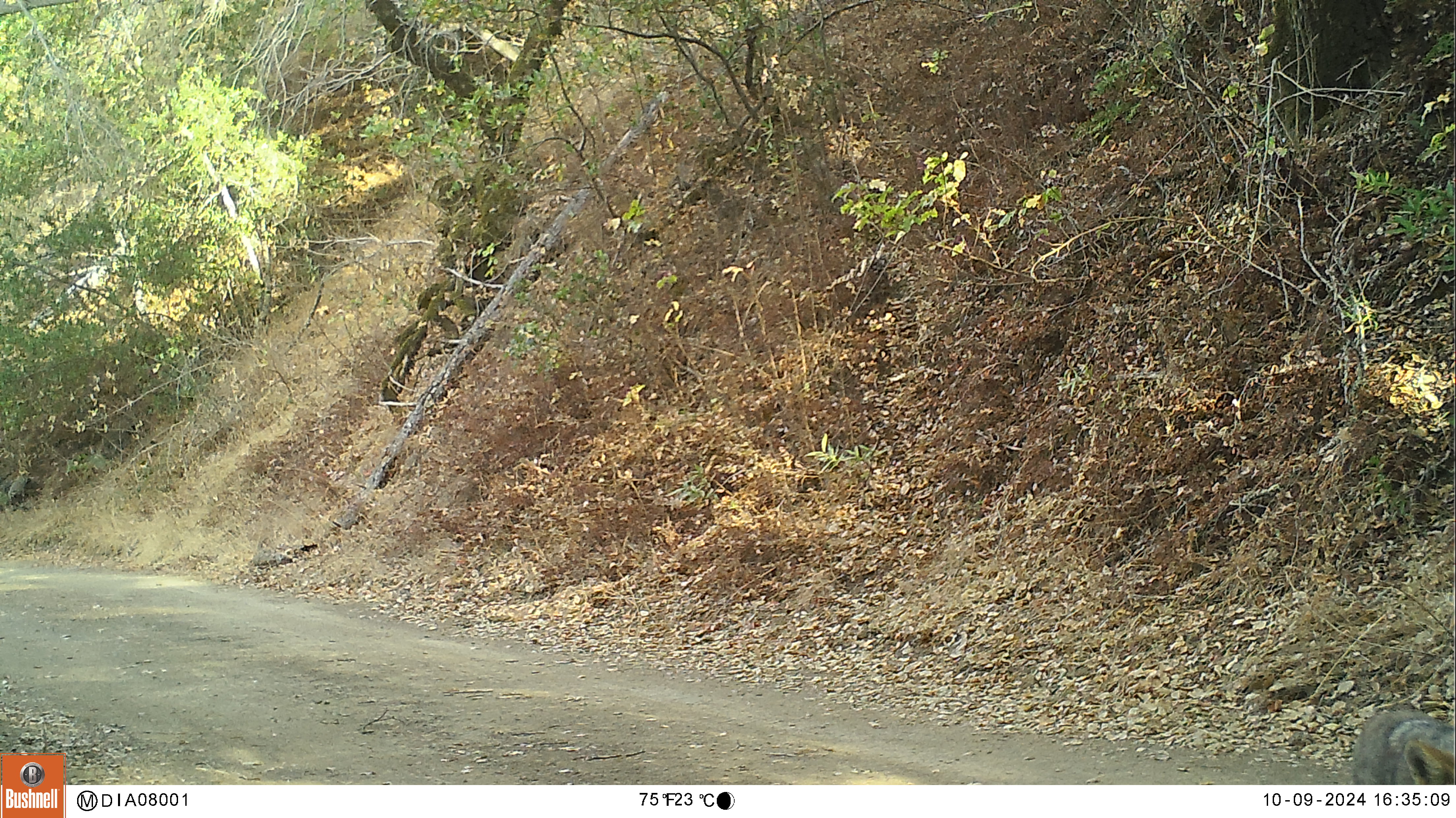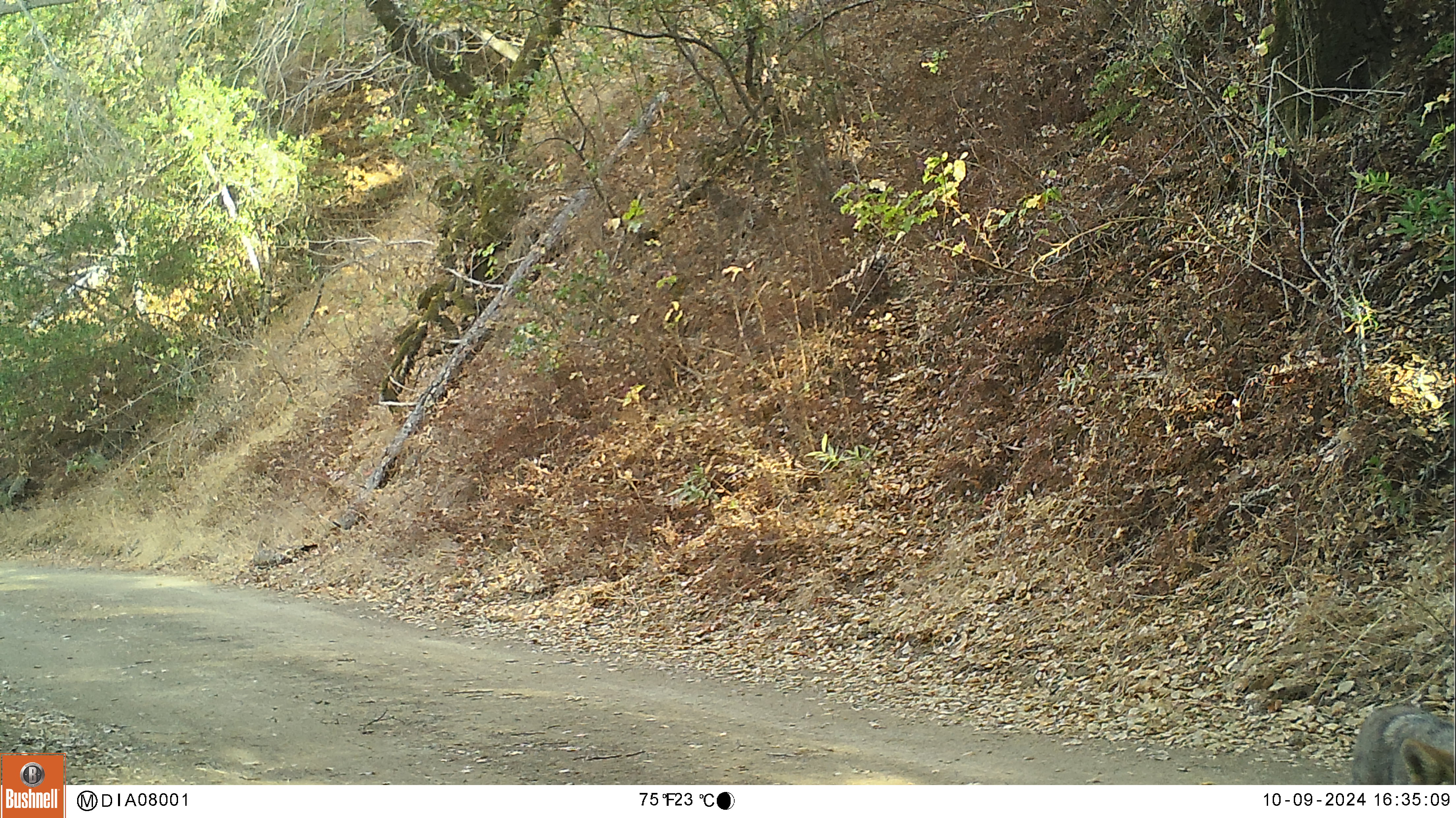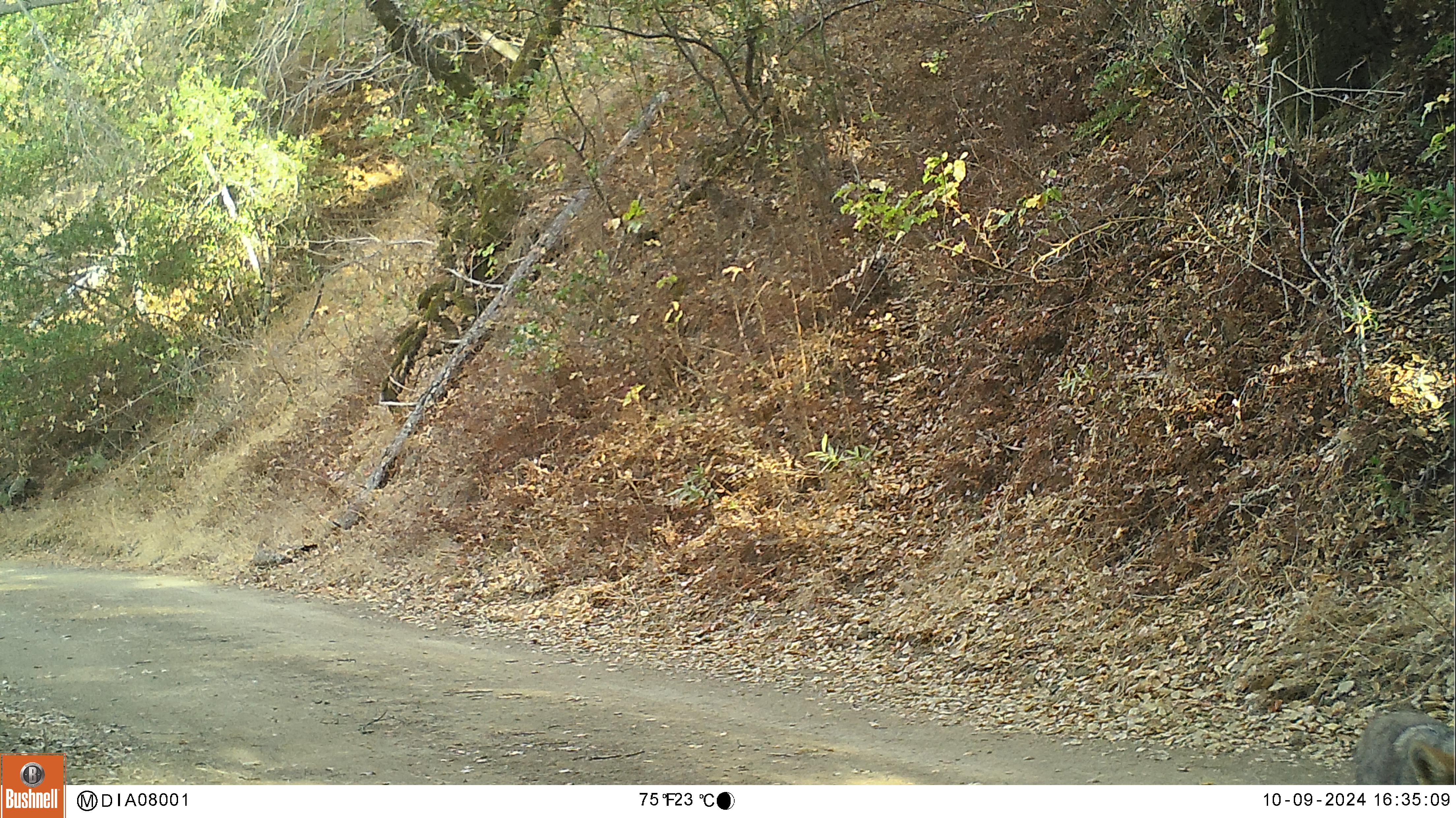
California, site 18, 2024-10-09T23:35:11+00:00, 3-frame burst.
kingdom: Animalia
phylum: Chordata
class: Mammalia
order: Carnivora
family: Canidae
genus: Canis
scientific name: Canis latrans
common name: coyote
Coyote (Canis latrans).